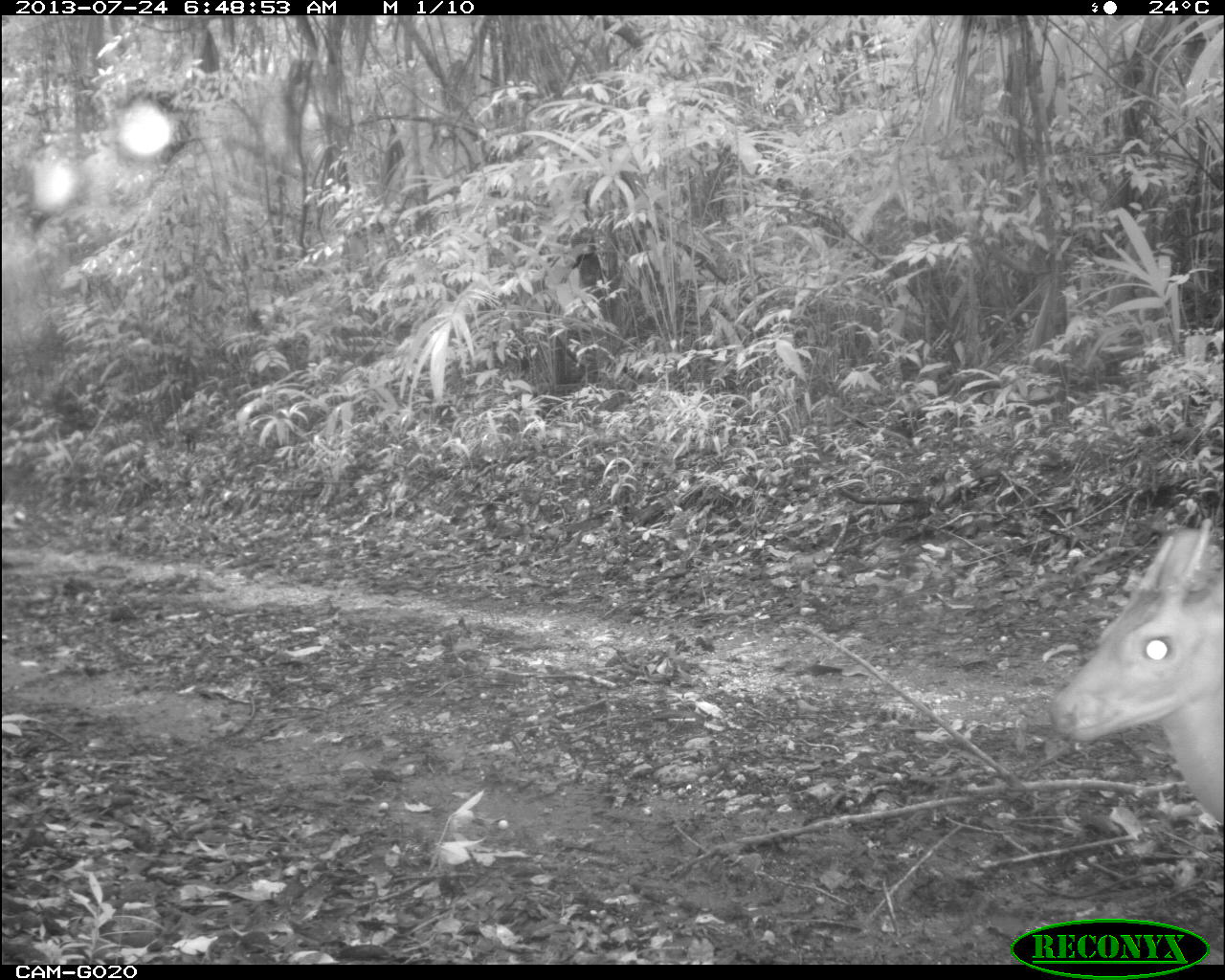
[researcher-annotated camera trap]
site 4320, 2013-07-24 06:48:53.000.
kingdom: Animalia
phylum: Chordata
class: Mammalia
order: Artiodactyla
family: Cervidae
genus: Mazama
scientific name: Mazama temama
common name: central american red brocket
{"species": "Mazama temama (central american red brocket)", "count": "1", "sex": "male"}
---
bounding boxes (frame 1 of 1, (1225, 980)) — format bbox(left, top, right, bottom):
mazama temama: bbox(1045, 509, 1225, 838)